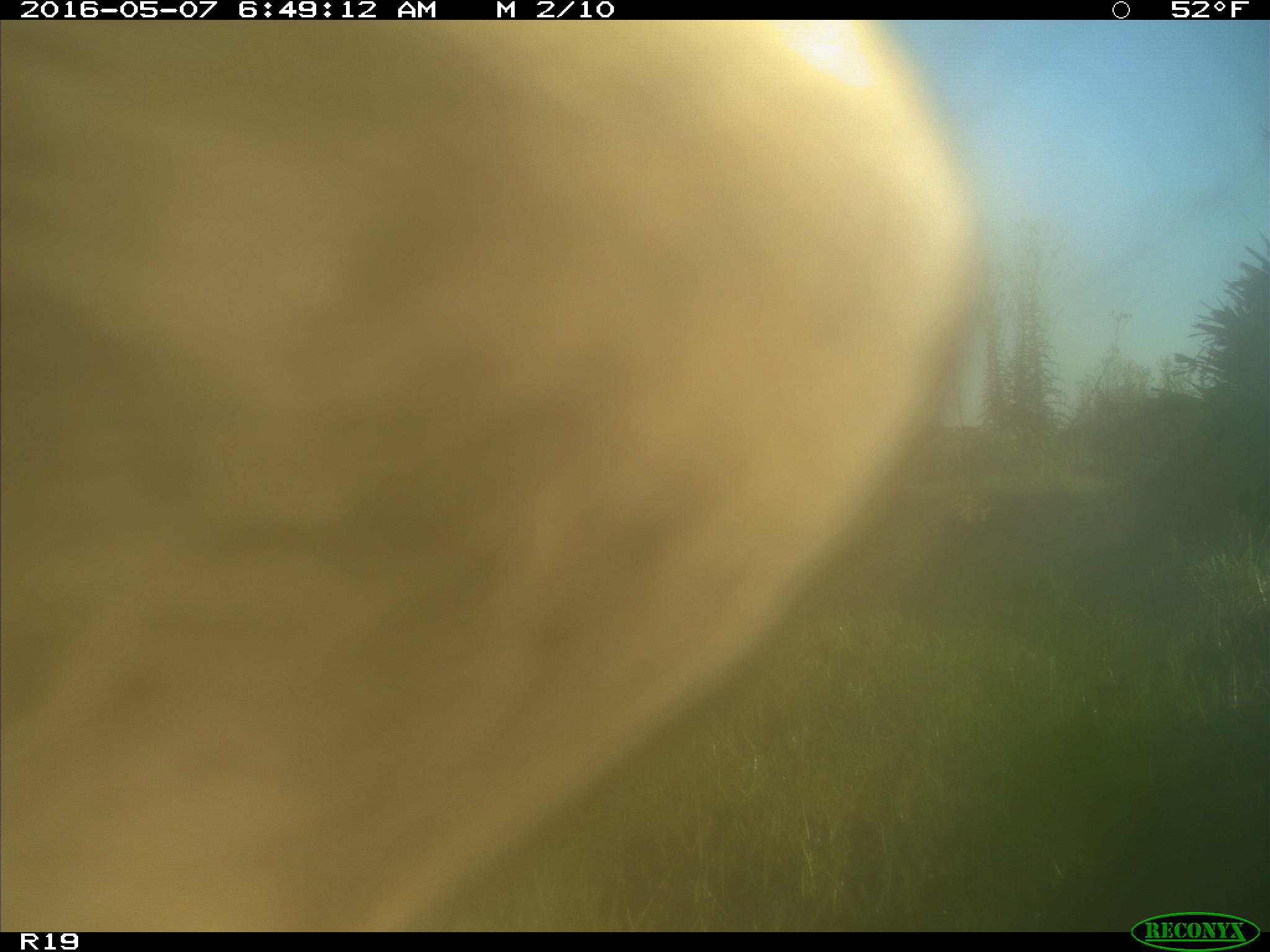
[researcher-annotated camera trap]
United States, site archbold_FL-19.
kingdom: Animalia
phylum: Chordata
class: Mammalia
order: Artiodactyla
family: Bovidae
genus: Bos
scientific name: Bos taurus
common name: domestic cow